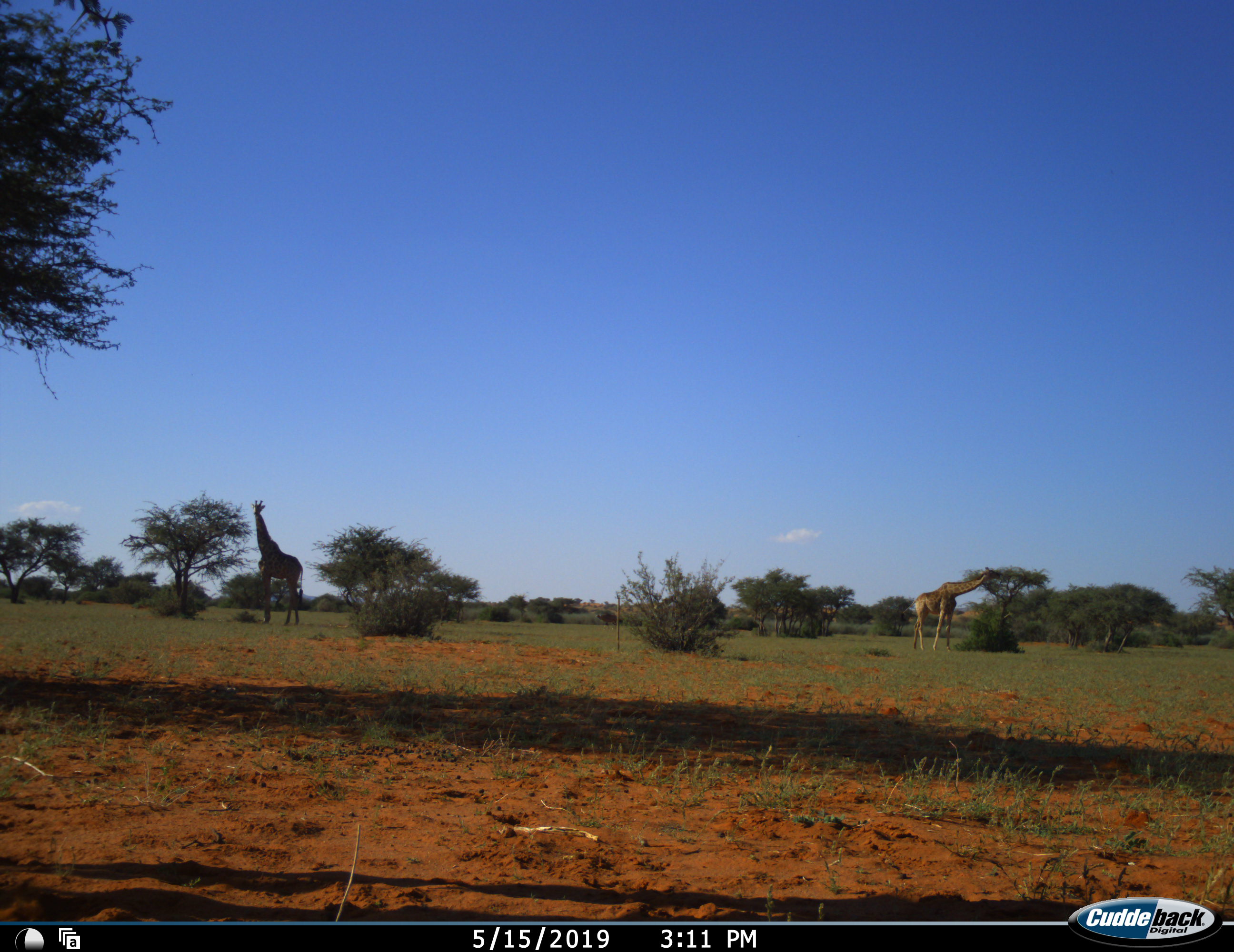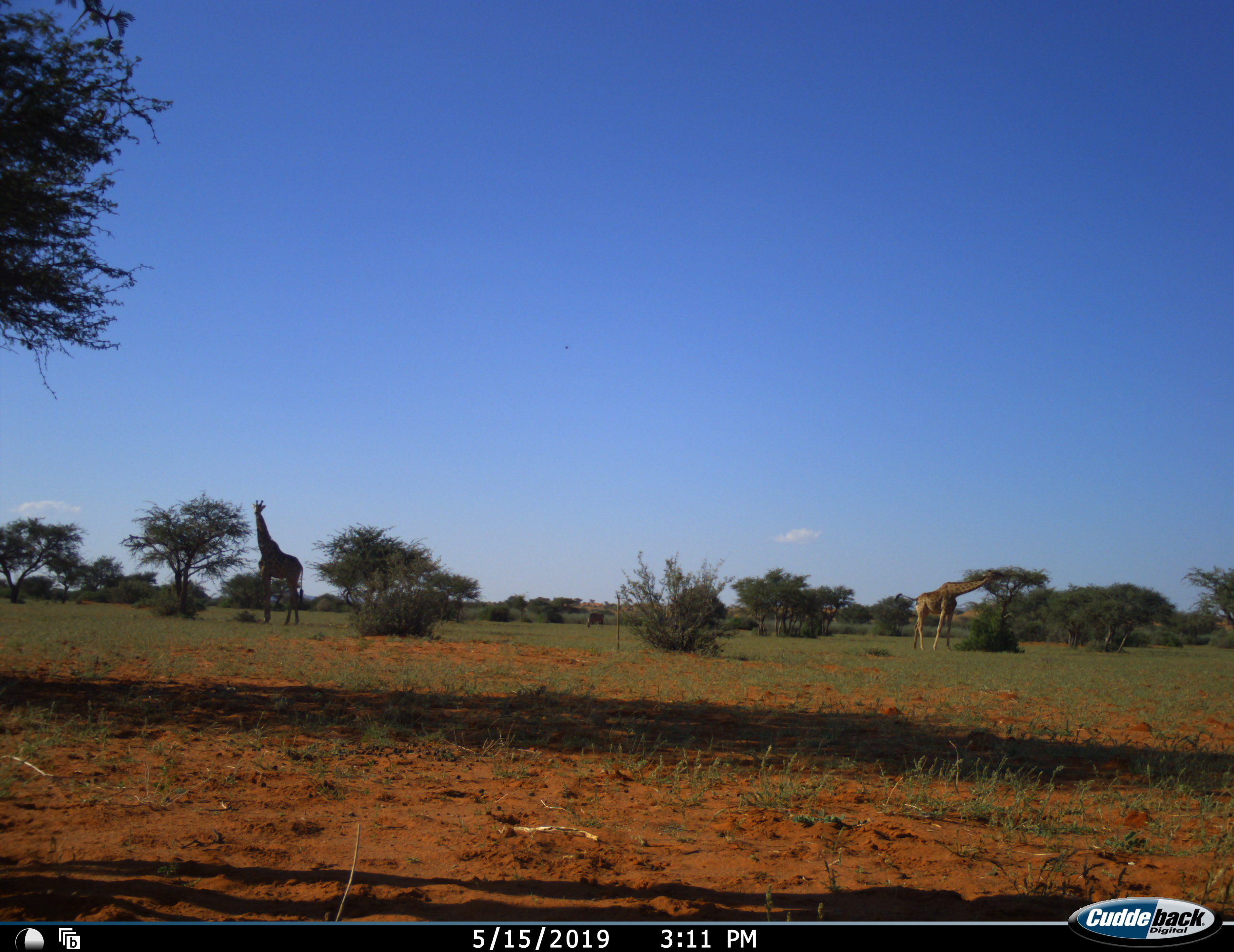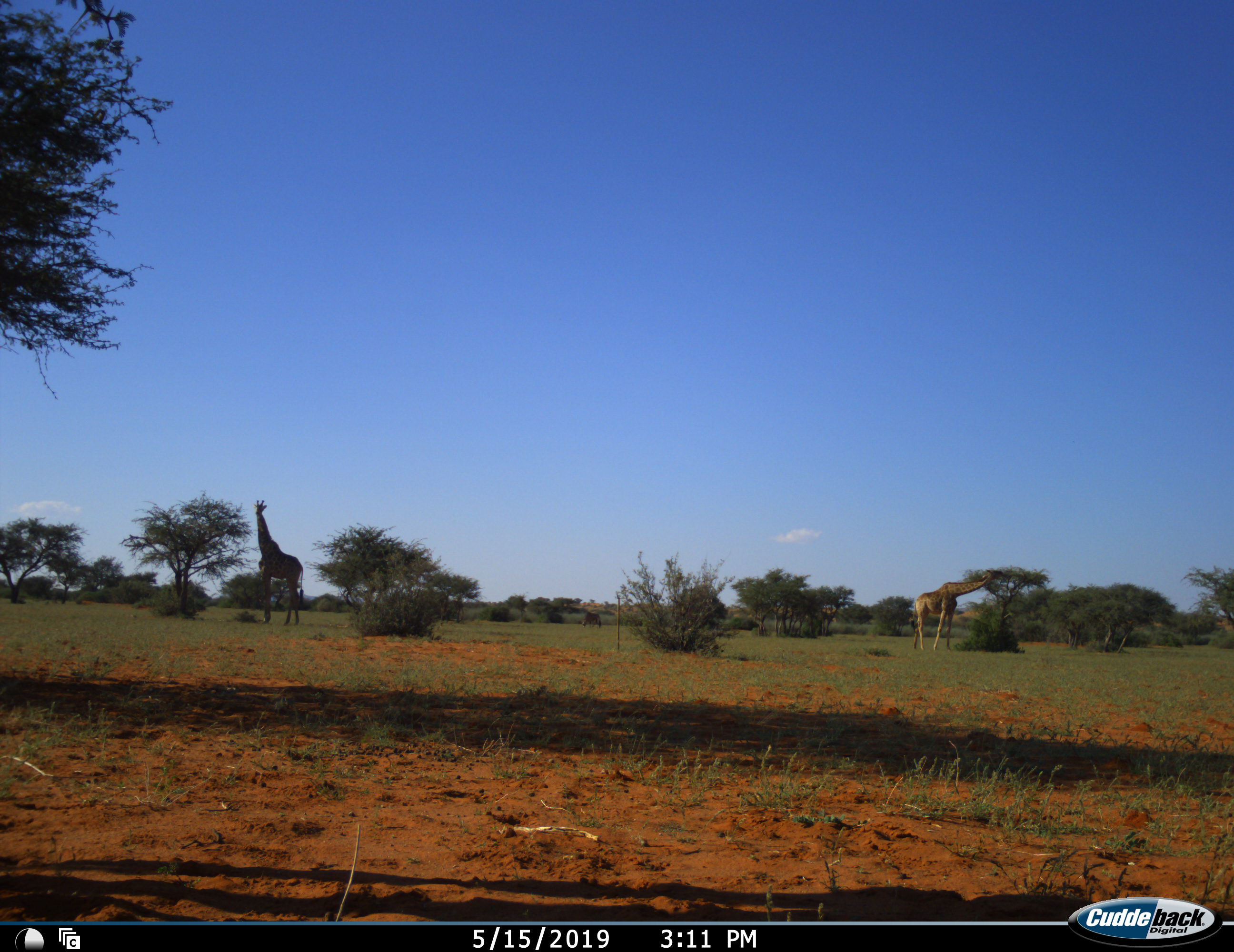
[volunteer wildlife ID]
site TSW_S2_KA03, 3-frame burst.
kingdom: Animalia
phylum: Chordata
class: Mammalia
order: Artiodactyla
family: Giraffidae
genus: Giraffa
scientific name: Giraffa camelopardalis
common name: giraffe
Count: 2.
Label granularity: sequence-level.